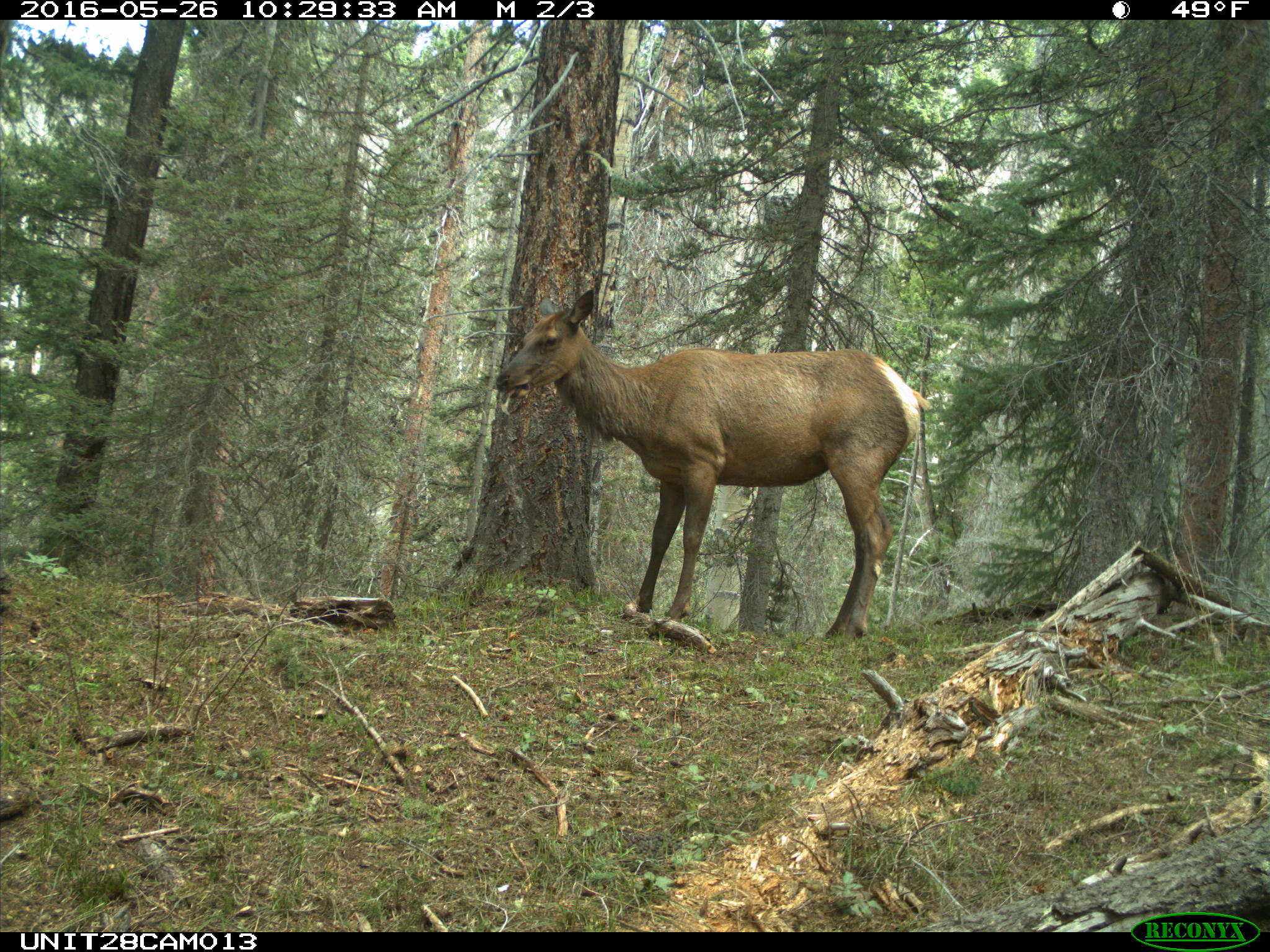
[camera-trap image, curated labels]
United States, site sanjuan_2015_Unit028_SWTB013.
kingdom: Animalia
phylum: Chordata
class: Mammalia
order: Artiodactyla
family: Cervidae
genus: Cervus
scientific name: Cervus elaphus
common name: red deer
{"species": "Cervus elaphus (red deer)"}